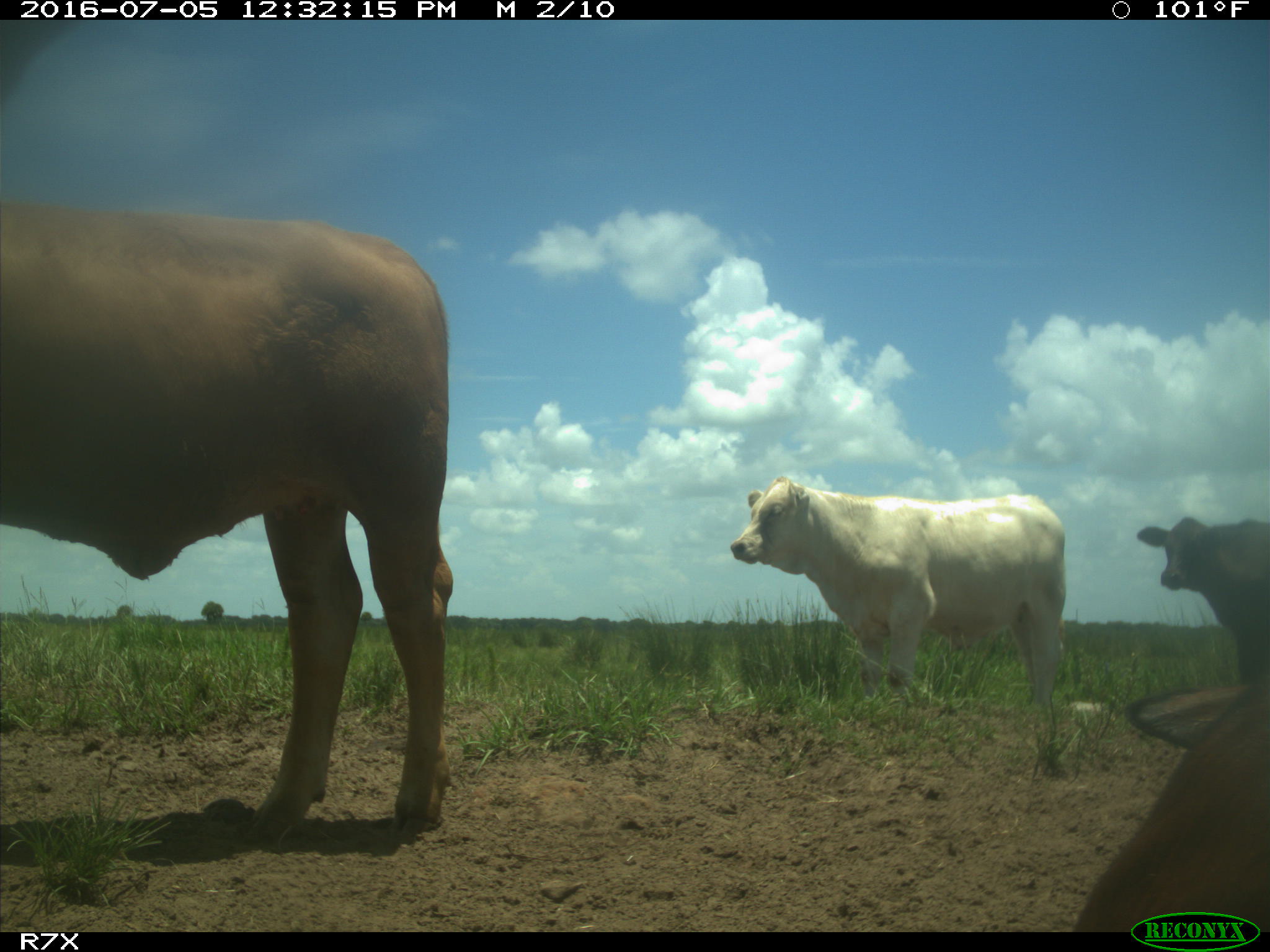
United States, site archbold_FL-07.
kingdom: Animalia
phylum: Chordata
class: Mammalia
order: Artiodactyla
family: Bovidae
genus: Bos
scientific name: Bos taurus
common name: domestic cow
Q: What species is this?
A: Bos taurus (domestic cow).